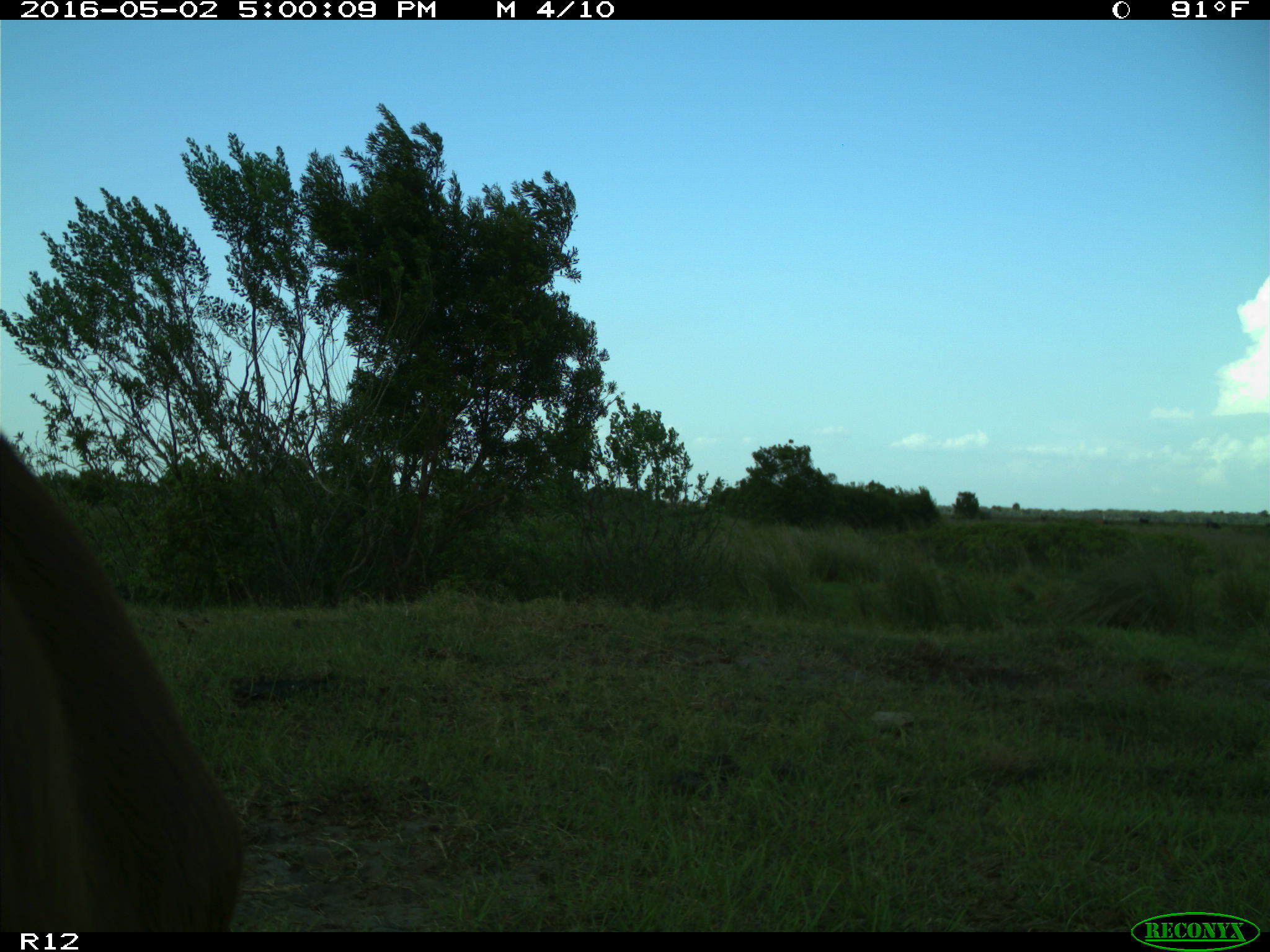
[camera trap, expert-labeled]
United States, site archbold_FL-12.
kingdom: Animalia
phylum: Chordata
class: Mammalia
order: Artiodactyla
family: Bovidae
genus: Bos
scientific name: Bos taurus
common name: domestic cow